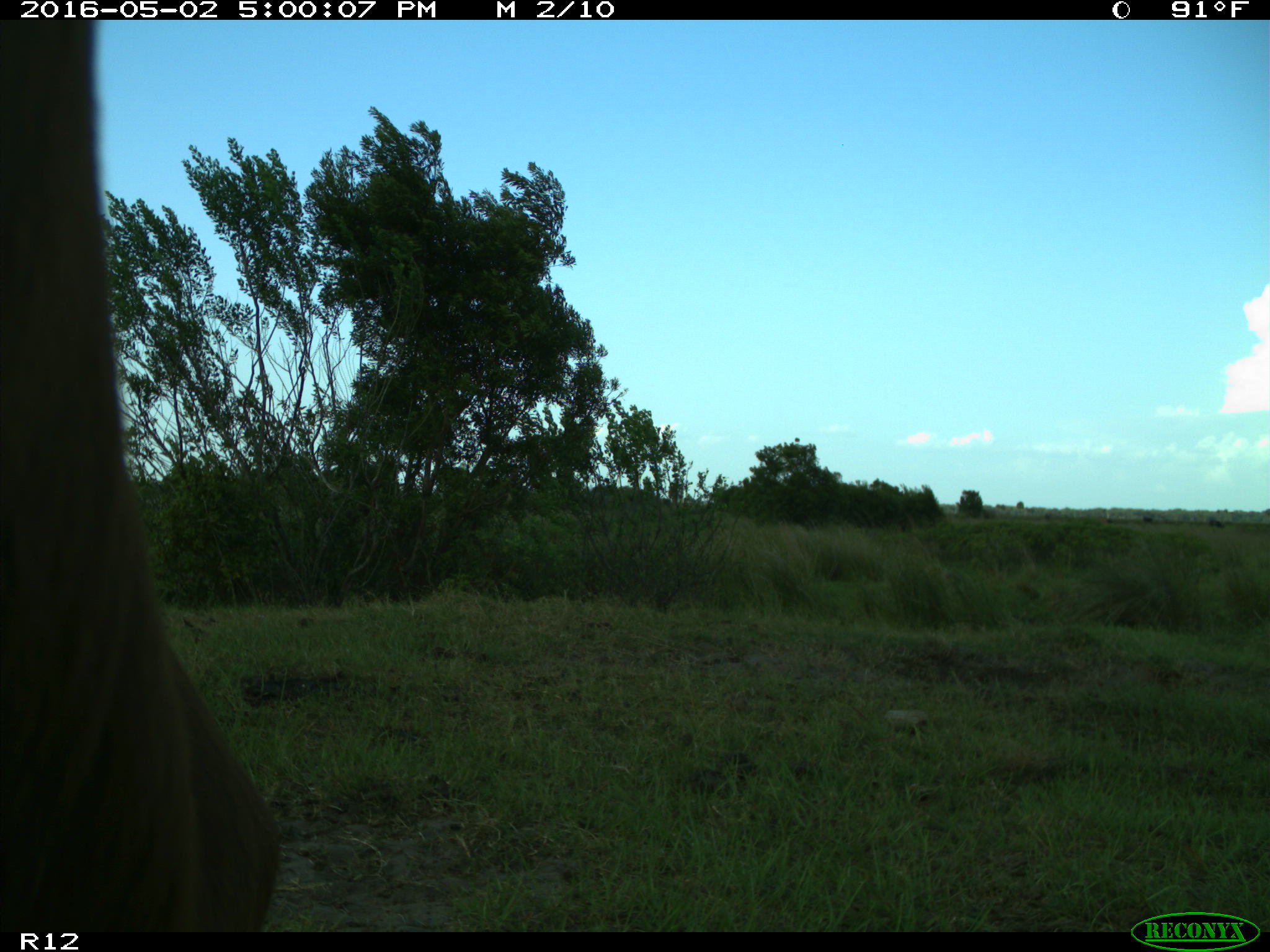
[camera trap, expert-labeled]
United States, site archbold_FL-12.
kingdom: Animalia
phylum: Chordata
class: Mammalia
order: Artiodactyla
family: Bovidae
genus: Bos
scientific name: Bos taurus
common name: domestic cow